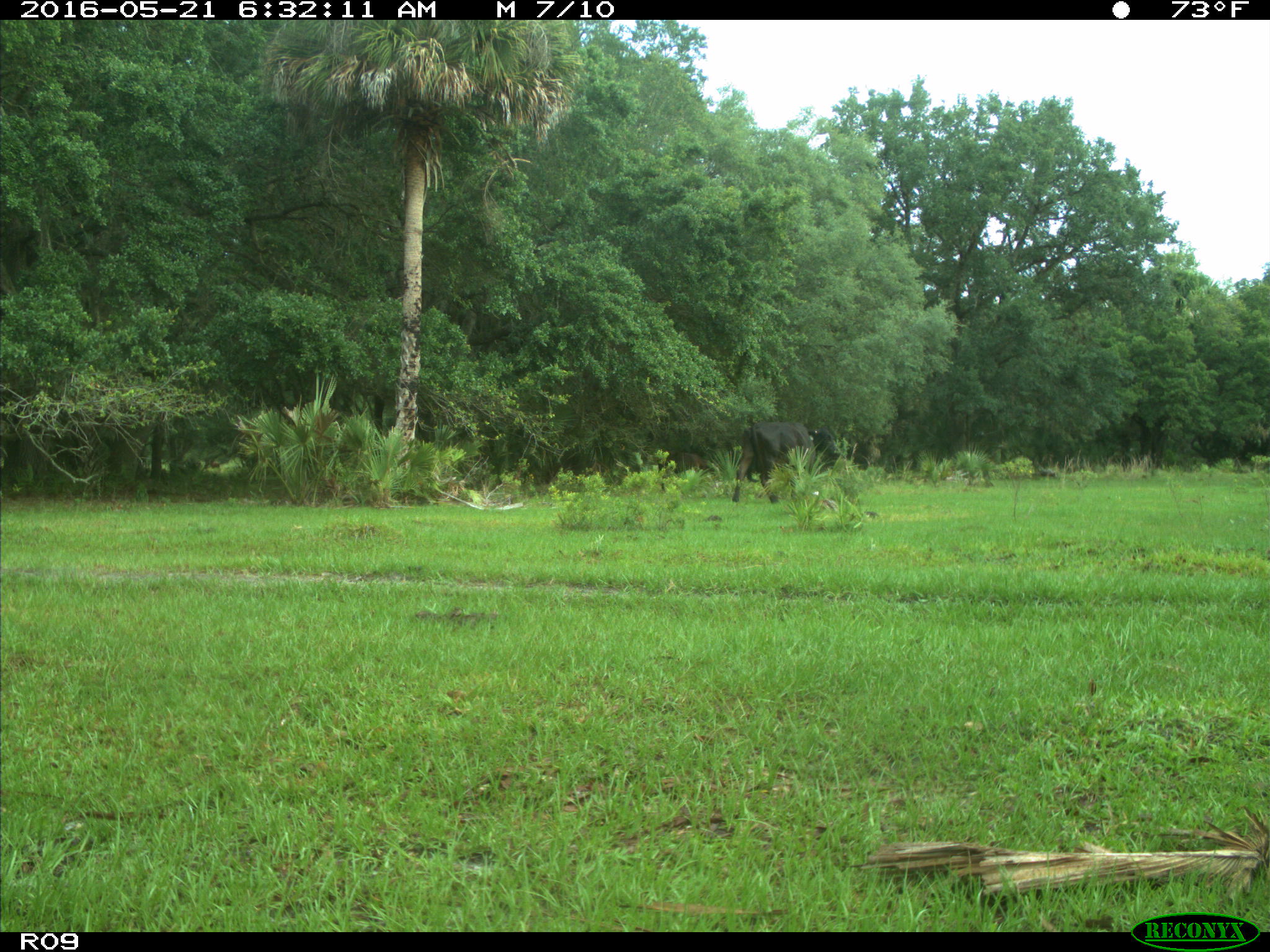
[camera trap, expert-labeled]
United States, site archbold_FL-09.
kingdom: Animalia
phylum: Chordata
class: Mammalia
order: Artiodactyla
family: Bovidae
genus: Bos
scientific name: Bos taurus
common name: domestic cow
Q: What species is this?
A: Bos taurus (domestic cow).